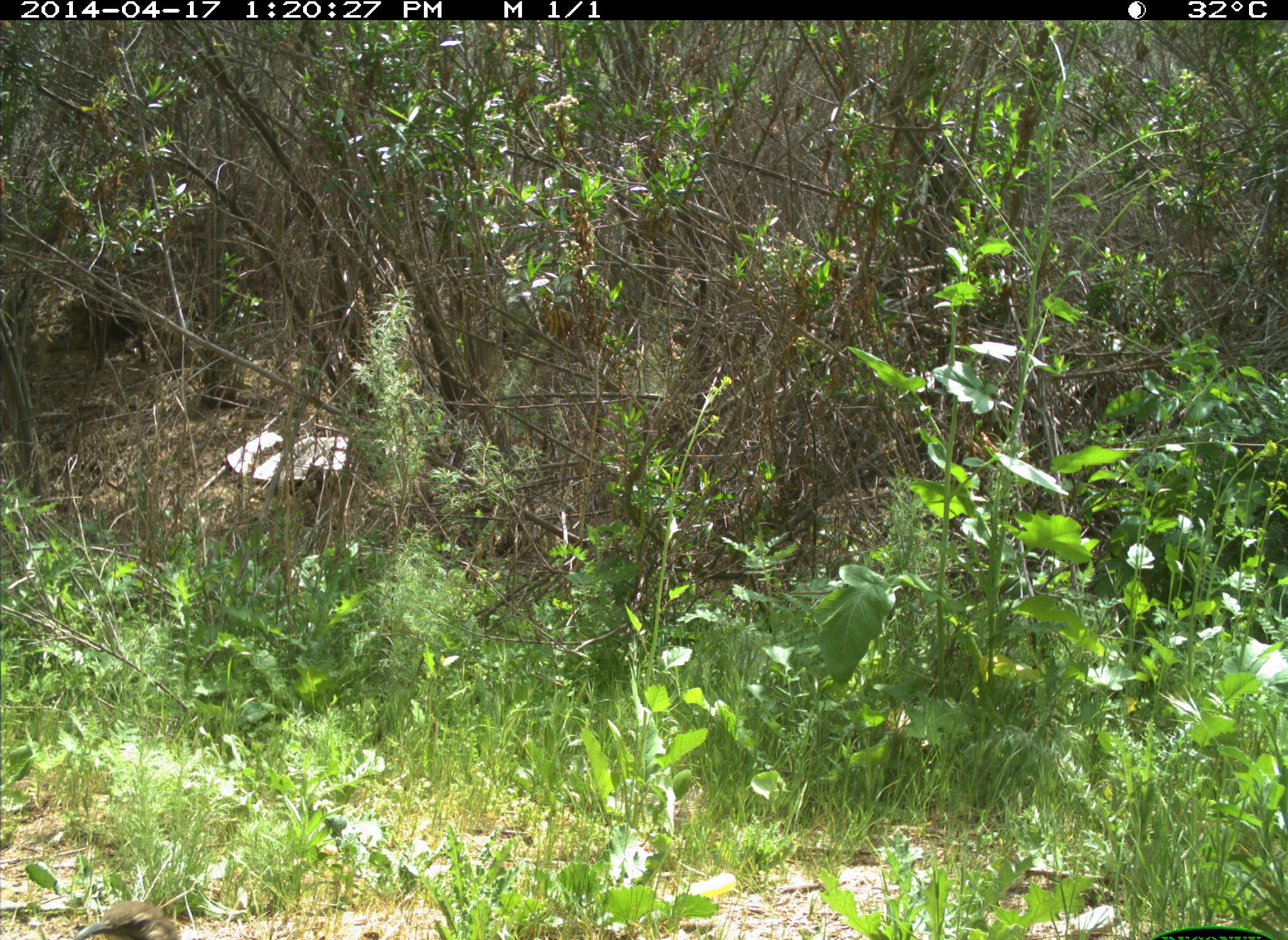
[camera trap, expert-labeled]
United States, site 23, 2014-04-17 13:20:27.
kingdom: Animalia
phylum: Chordata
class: Aves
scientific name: Aves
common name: bird